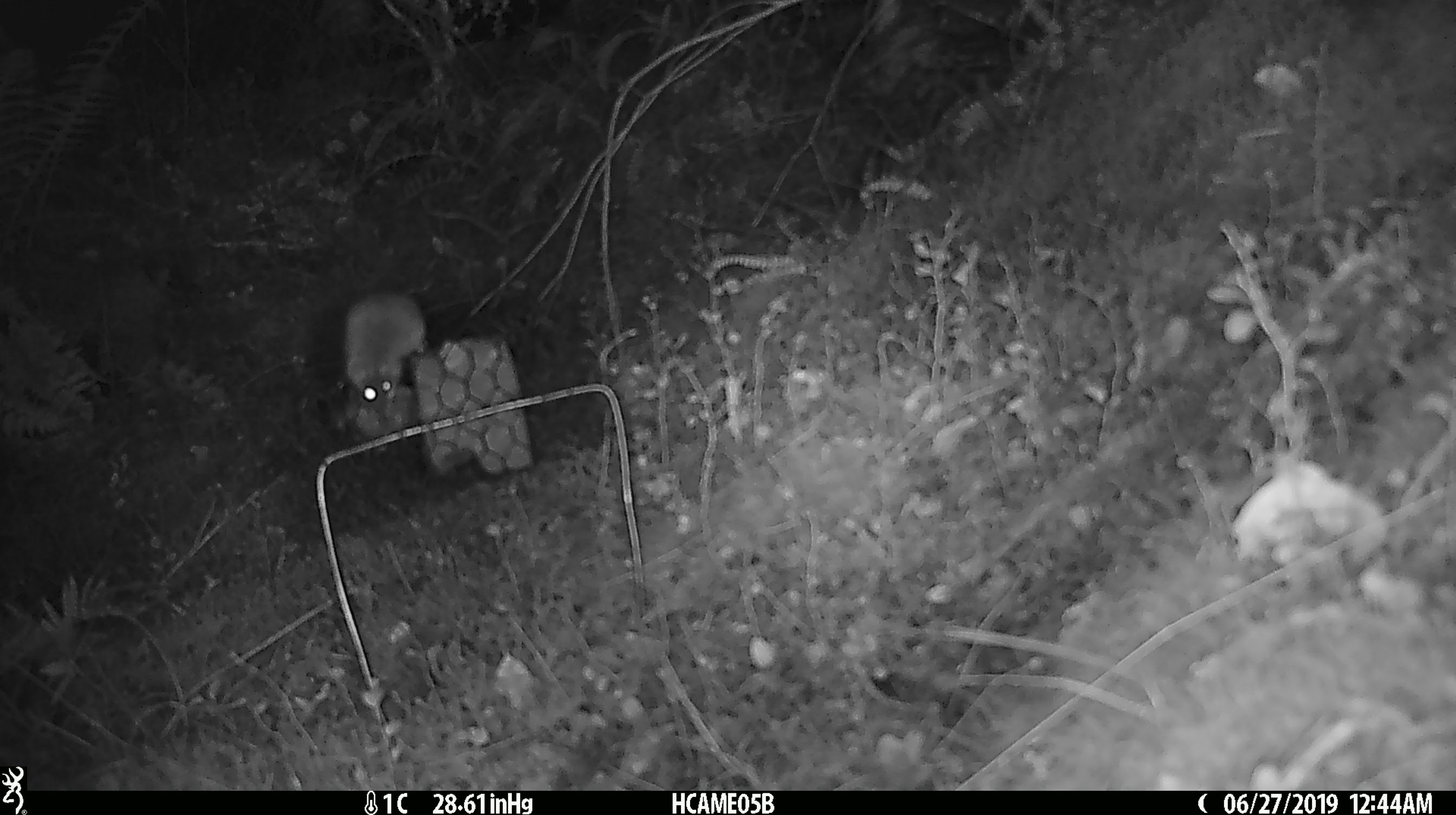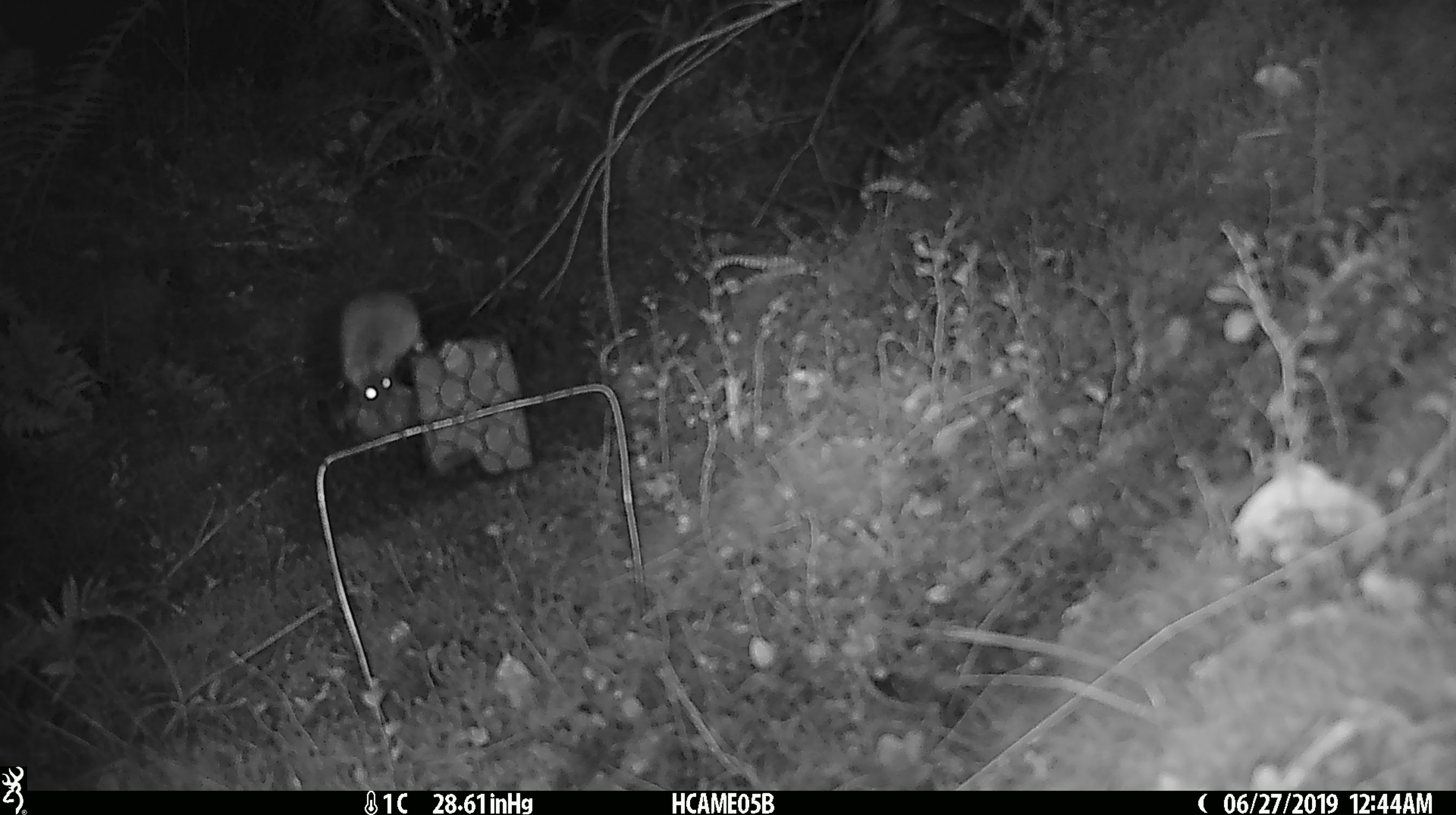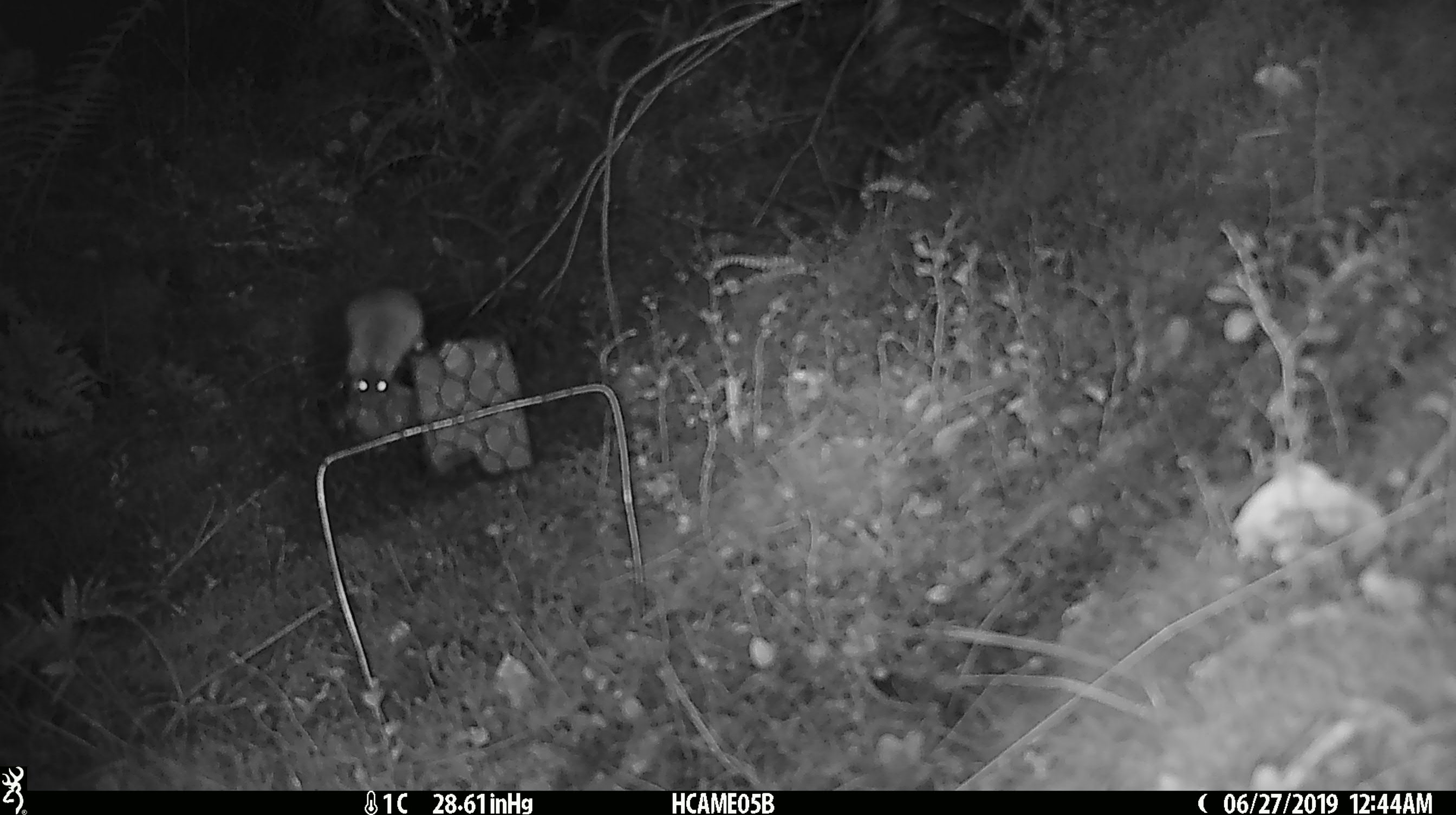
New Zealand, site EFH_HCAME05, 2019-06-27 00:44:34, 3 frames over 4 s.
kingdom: Animalia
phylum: Chordata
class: Mammalia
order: Rodentia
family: Muridae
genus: Mus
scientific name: Mus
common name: mouse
Mouse (Mus).